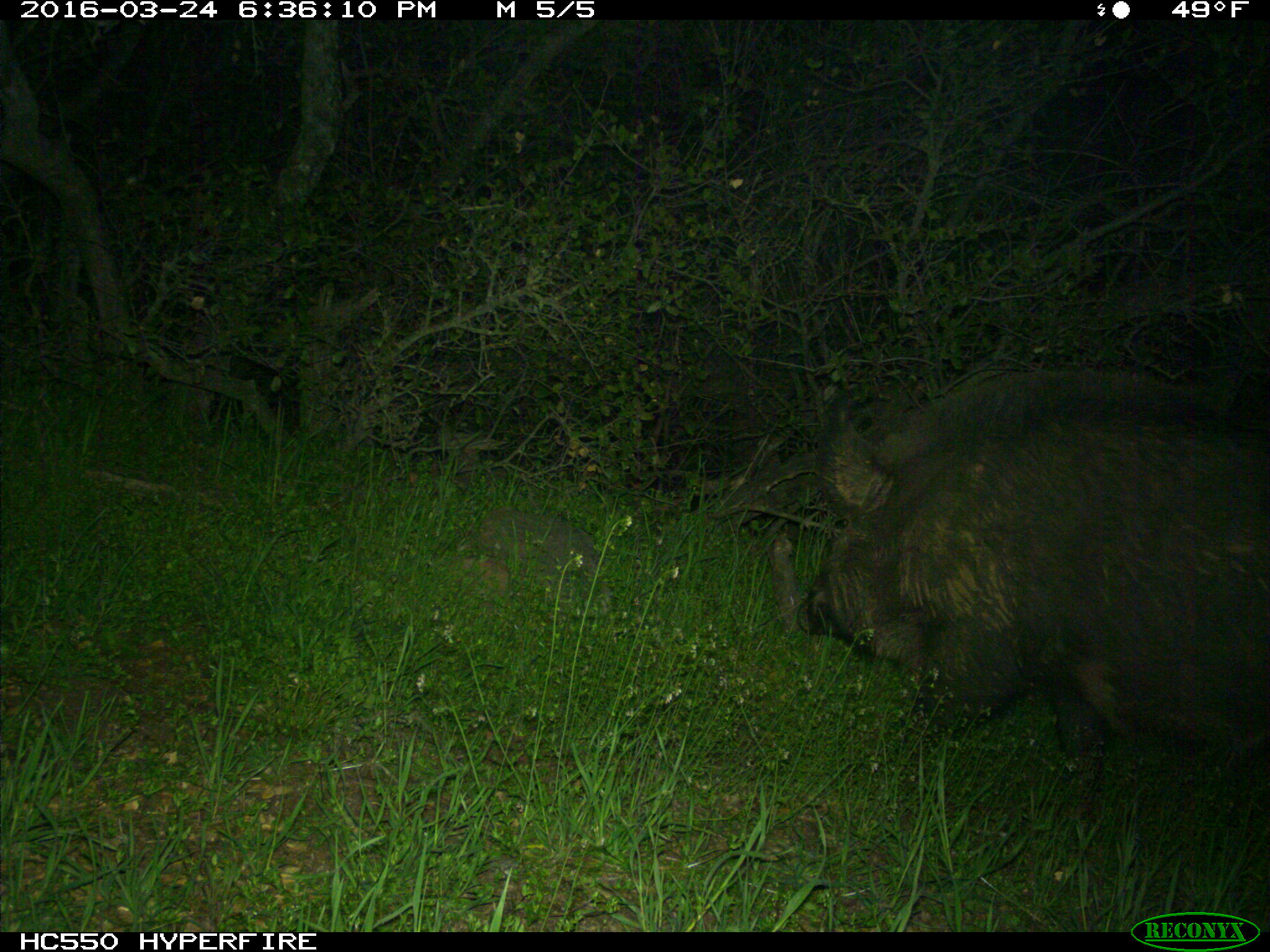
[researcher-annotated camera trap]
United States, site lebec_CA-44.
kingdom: Animalia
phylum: Chordata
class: Mammalia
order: Artiodactyla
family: Suidae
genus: Sus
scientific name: Sus scrofa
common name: wild boar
Sus scrofa (wild boar).